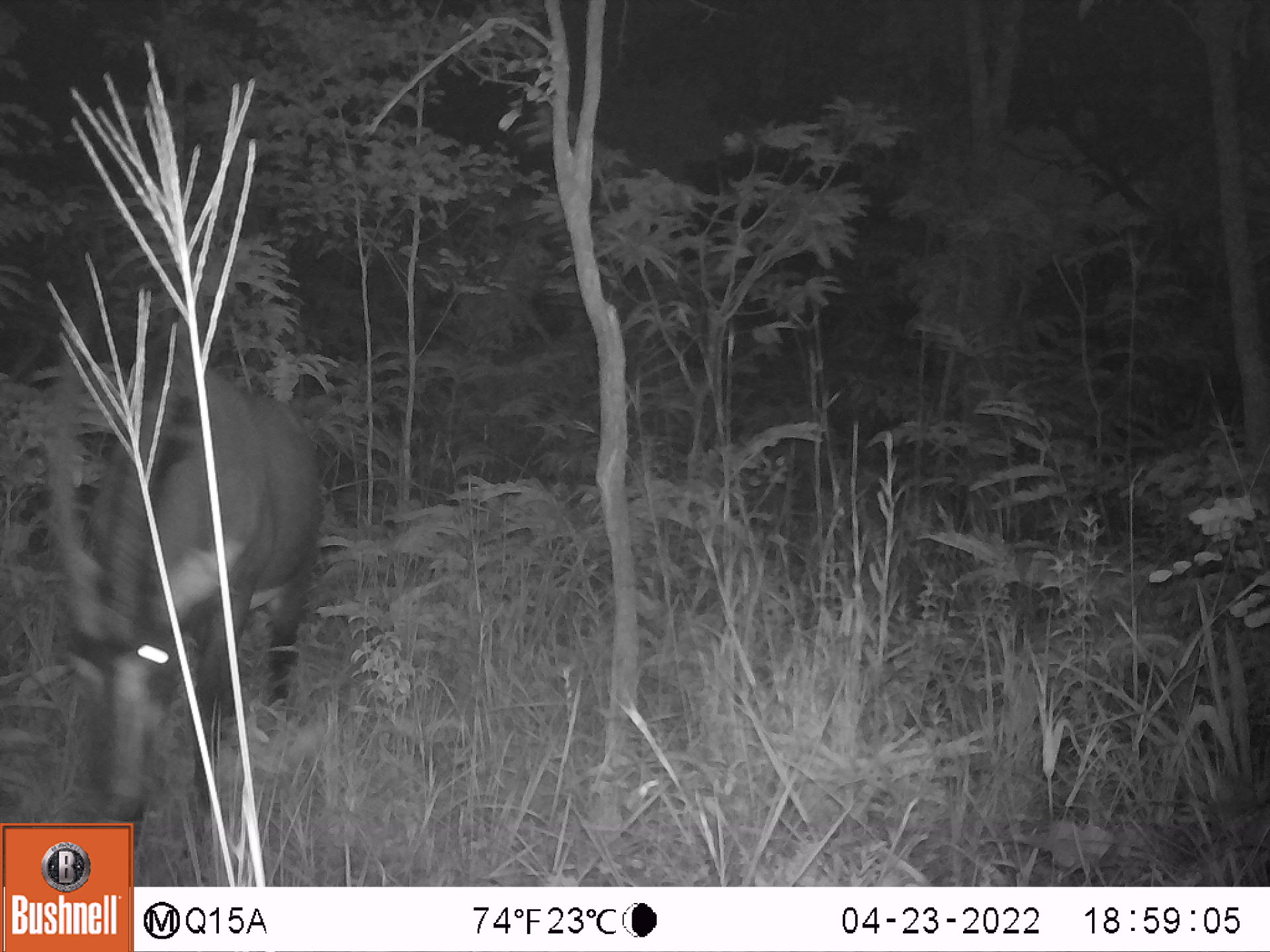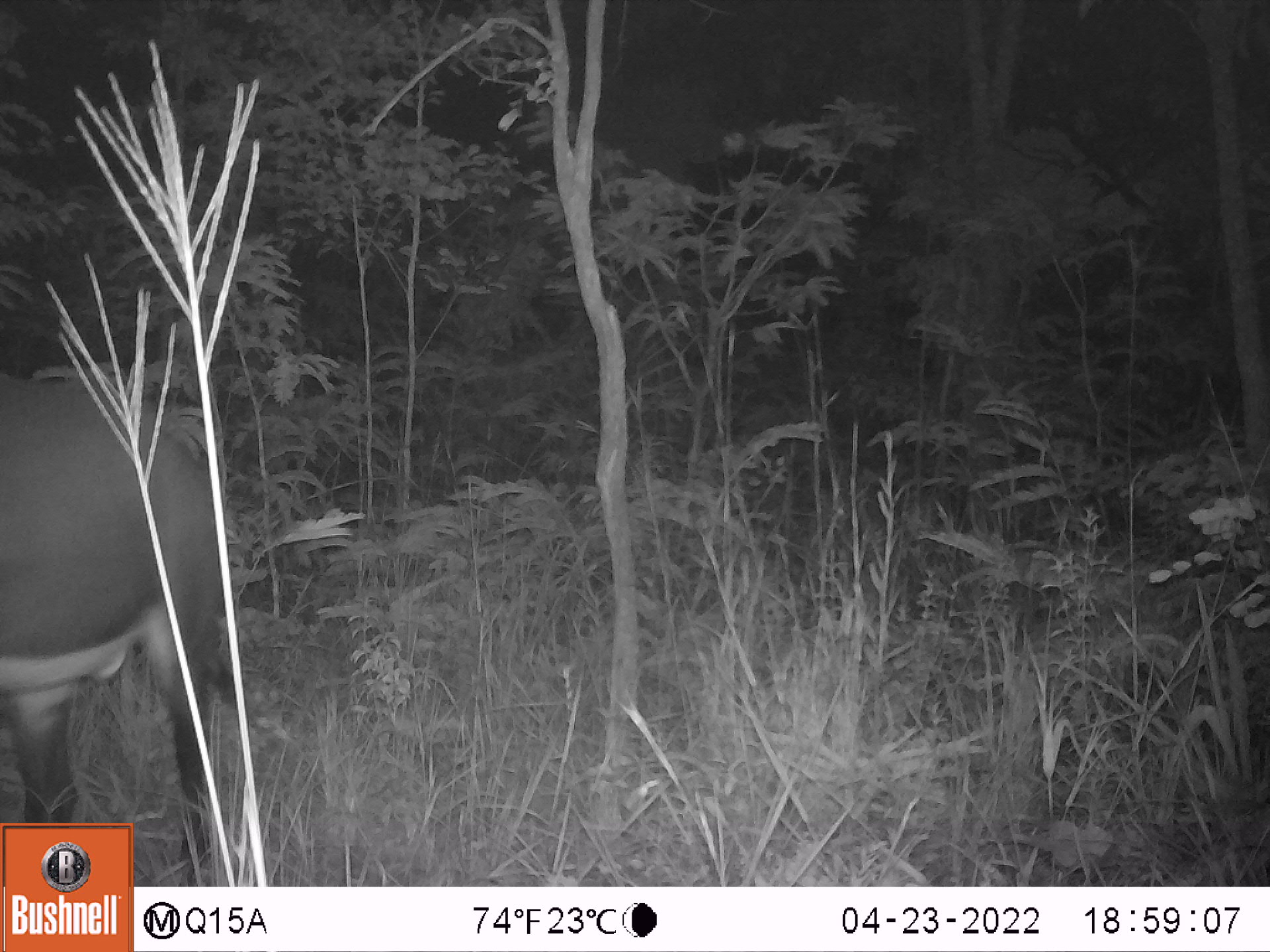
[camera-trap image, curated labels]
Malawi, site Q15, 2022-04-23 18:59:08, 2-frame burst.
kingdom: Animalia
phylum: Chordata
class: Mammalia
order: Artiodactyla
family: Bovidae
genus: Hippotragus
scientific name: Hippotragus niger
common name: sable antelope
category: sable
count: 1